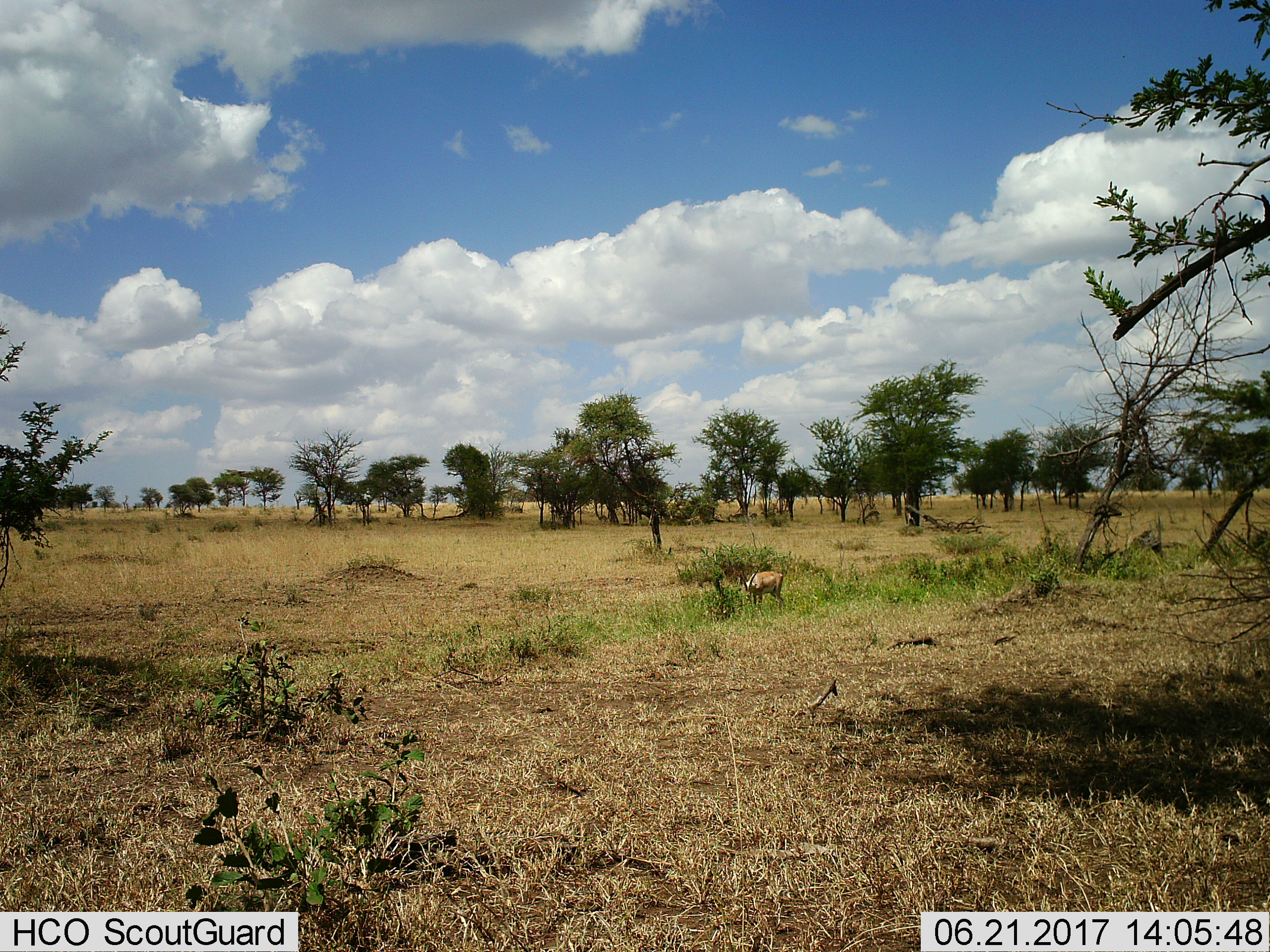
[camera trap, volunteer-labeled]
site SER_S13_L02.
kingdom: Animalia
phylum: Chordata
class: Mammalia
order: Artiodactyla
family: Bovidae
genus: Nanger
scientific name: Nanger granti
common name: grant's gazelle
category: gazellegrants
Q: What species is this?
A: Gazellegrants (grant's gazelle) (Nanger granti).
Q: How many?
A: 1.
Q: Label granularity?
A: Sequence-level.